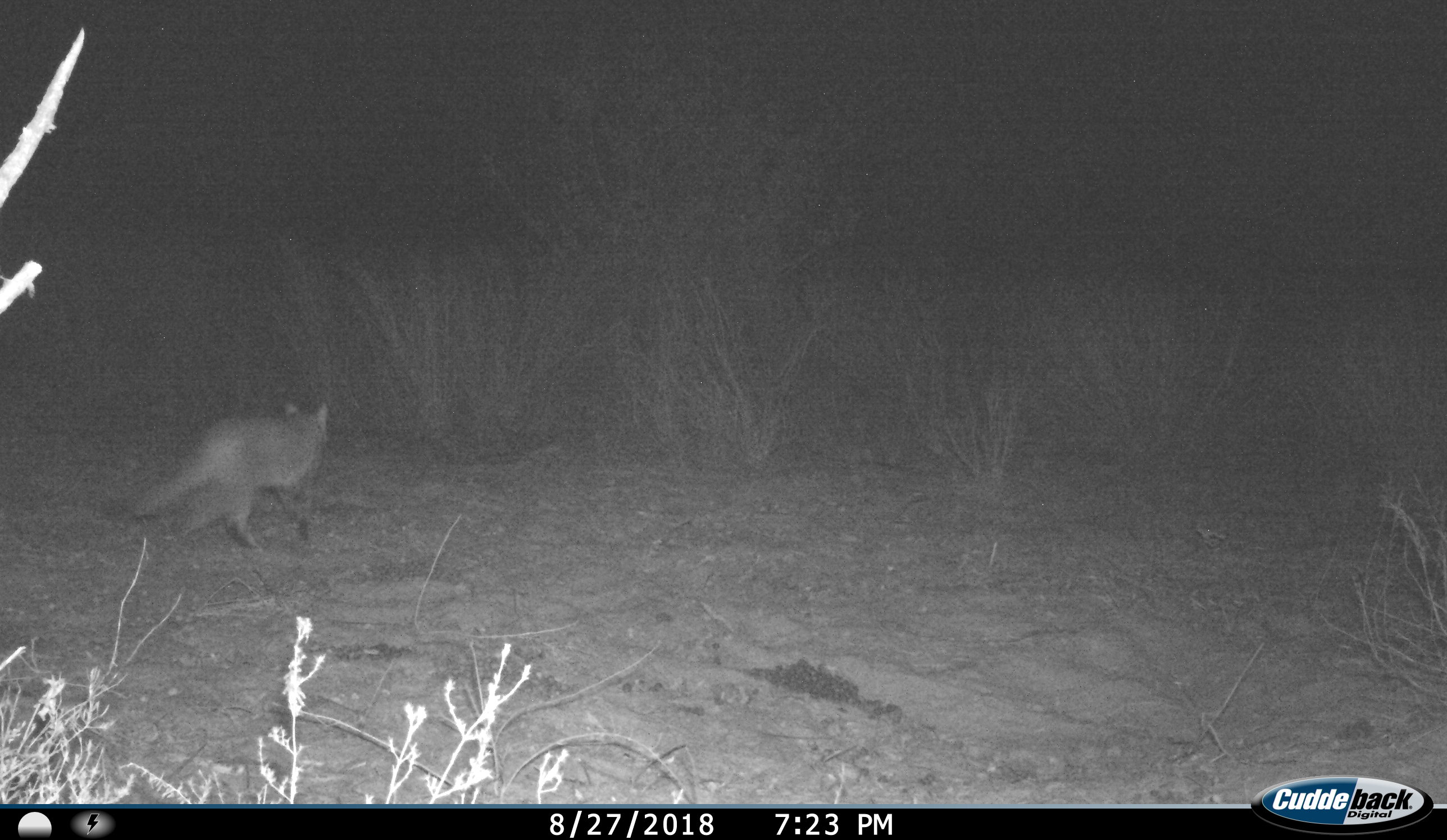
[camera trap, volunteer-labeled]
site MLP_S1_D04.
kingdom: Animalia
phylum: Chordata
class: Mammalia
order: Carnivora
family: Canidae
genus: Vulpes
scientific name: Vulpes chama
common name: cape fox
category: foxcape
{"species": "foxcape (cape fox) (Vulpes chama)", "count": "1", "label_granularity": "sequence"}